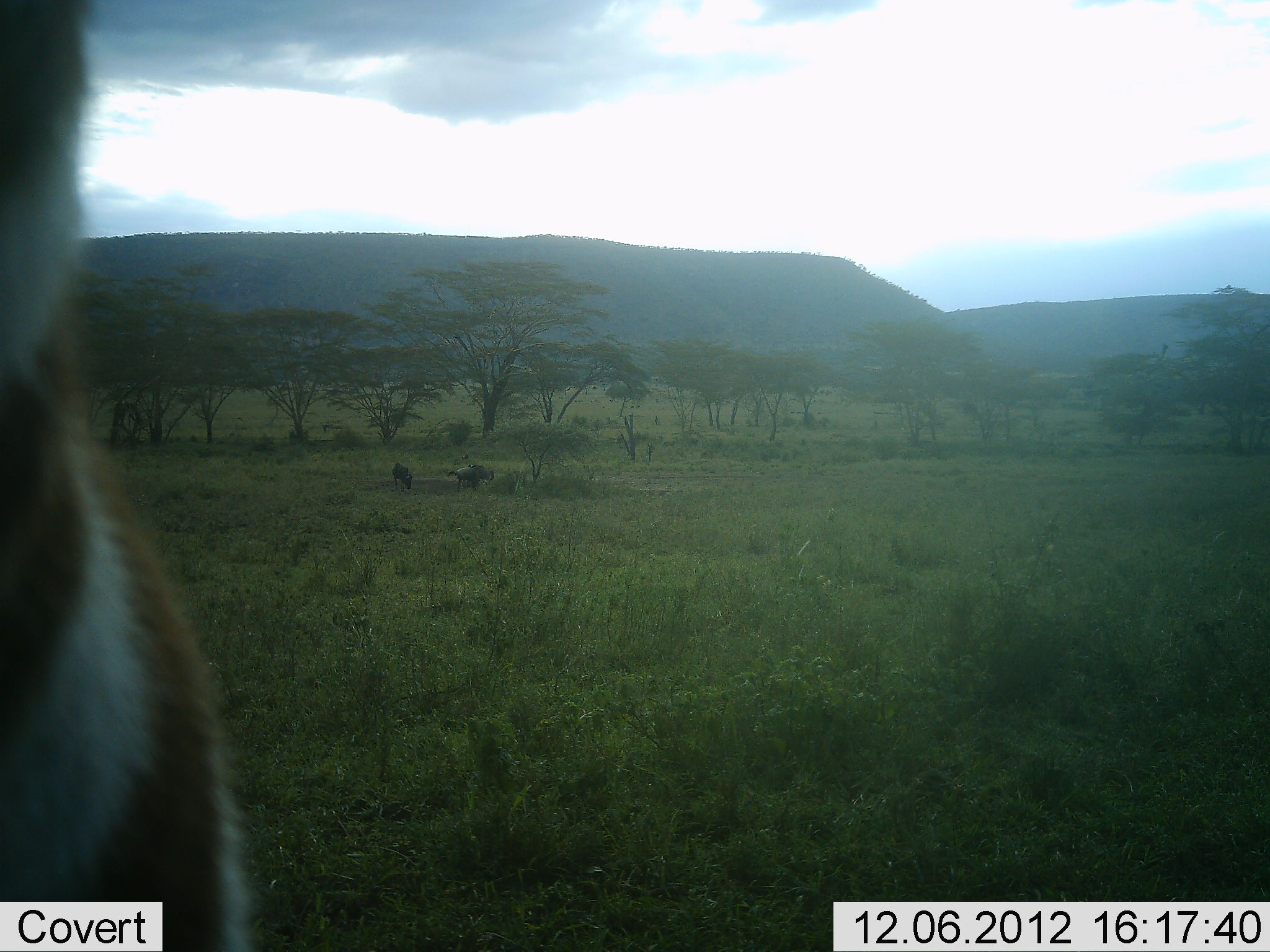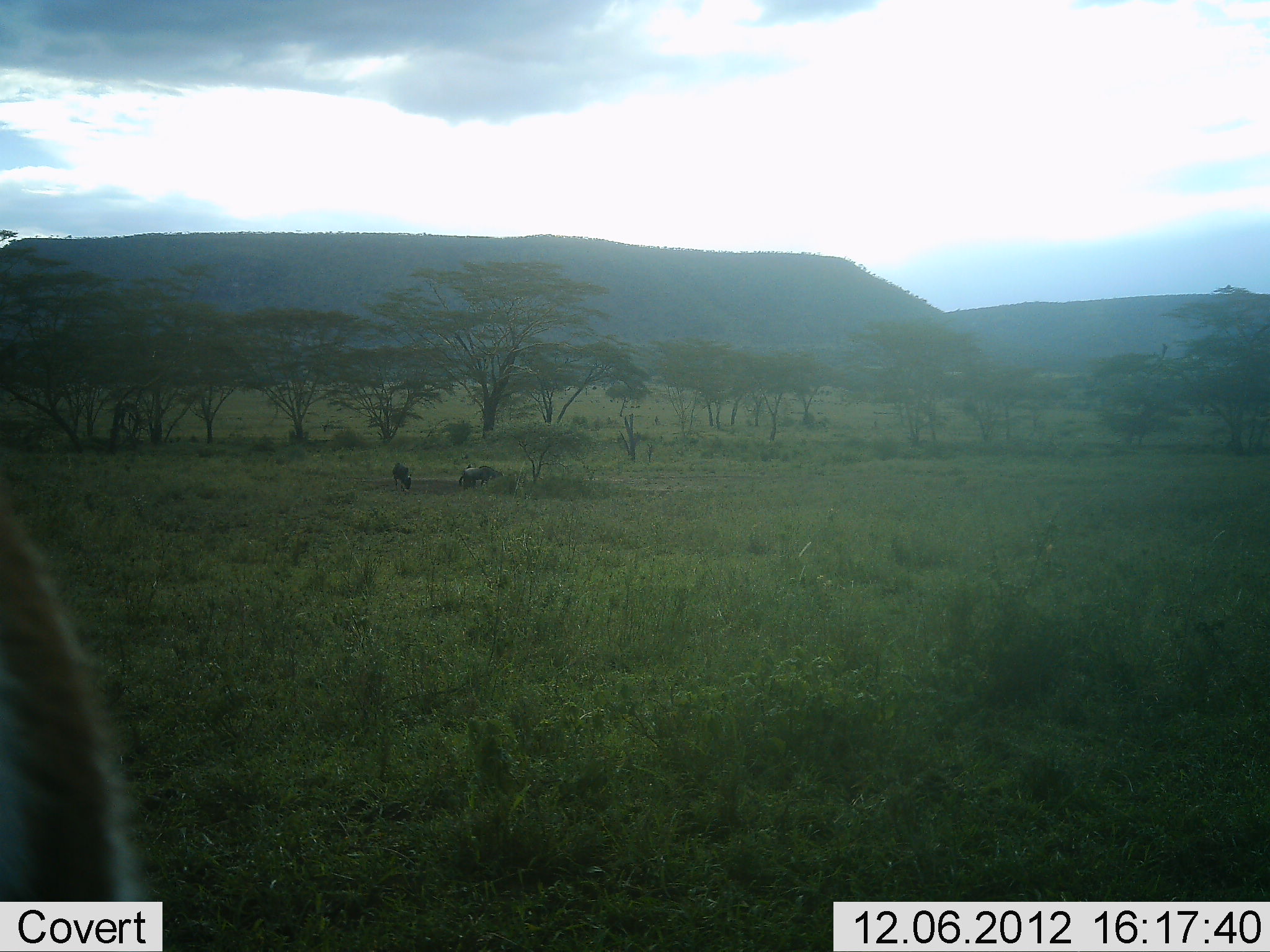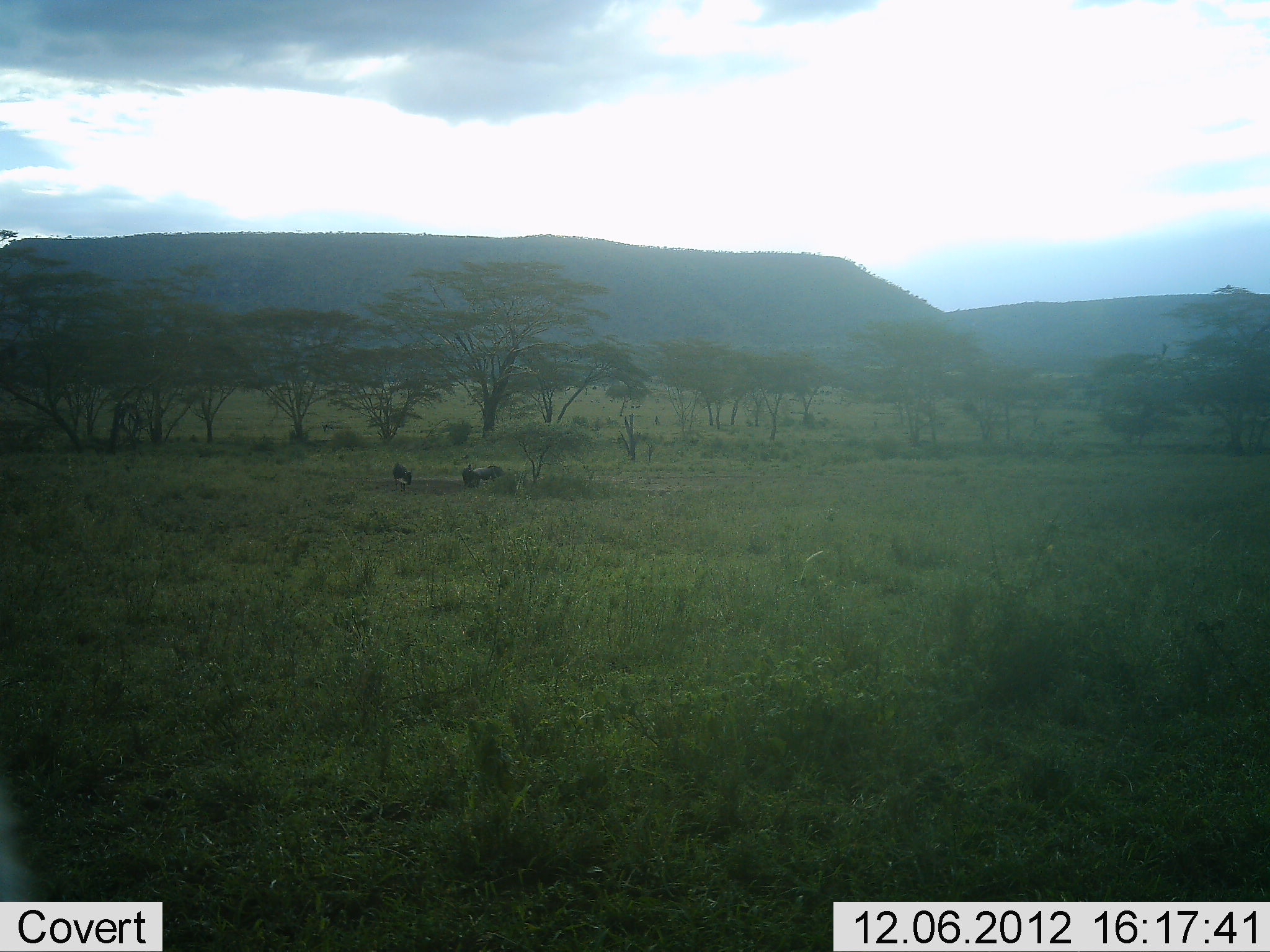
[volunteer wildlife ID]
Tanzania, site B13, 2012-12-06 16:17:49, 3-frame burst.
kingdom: Animalia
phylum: Chordata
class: Mammalia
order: Artiodactyla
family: Bovidae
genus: Connochaetes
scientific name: Connochaetes taurinus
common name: blue wildebeest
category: wildebeest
Wildebeest (blue wildebeest) (Connochaetes taurinus), count 3. Behavior (volunteer vote fractions): standing 36%, resting 0%, moving 36%, interacting 0%. Young present (vote fraction): 0%. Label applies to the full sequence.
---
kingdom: Animalia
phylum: Chordata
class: Mammalia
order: Perissodactyla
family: Equidae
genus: Equus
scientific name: Equus quagga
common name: plains zebra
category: zebra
Zebra (plains zebra) (Equus quagga), count 1. Behavior (volunteer vote fractions): standing 100%, resting 0%, moving 0%, interacting 0%. Young present (vote fraction): 17%. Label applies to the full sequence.